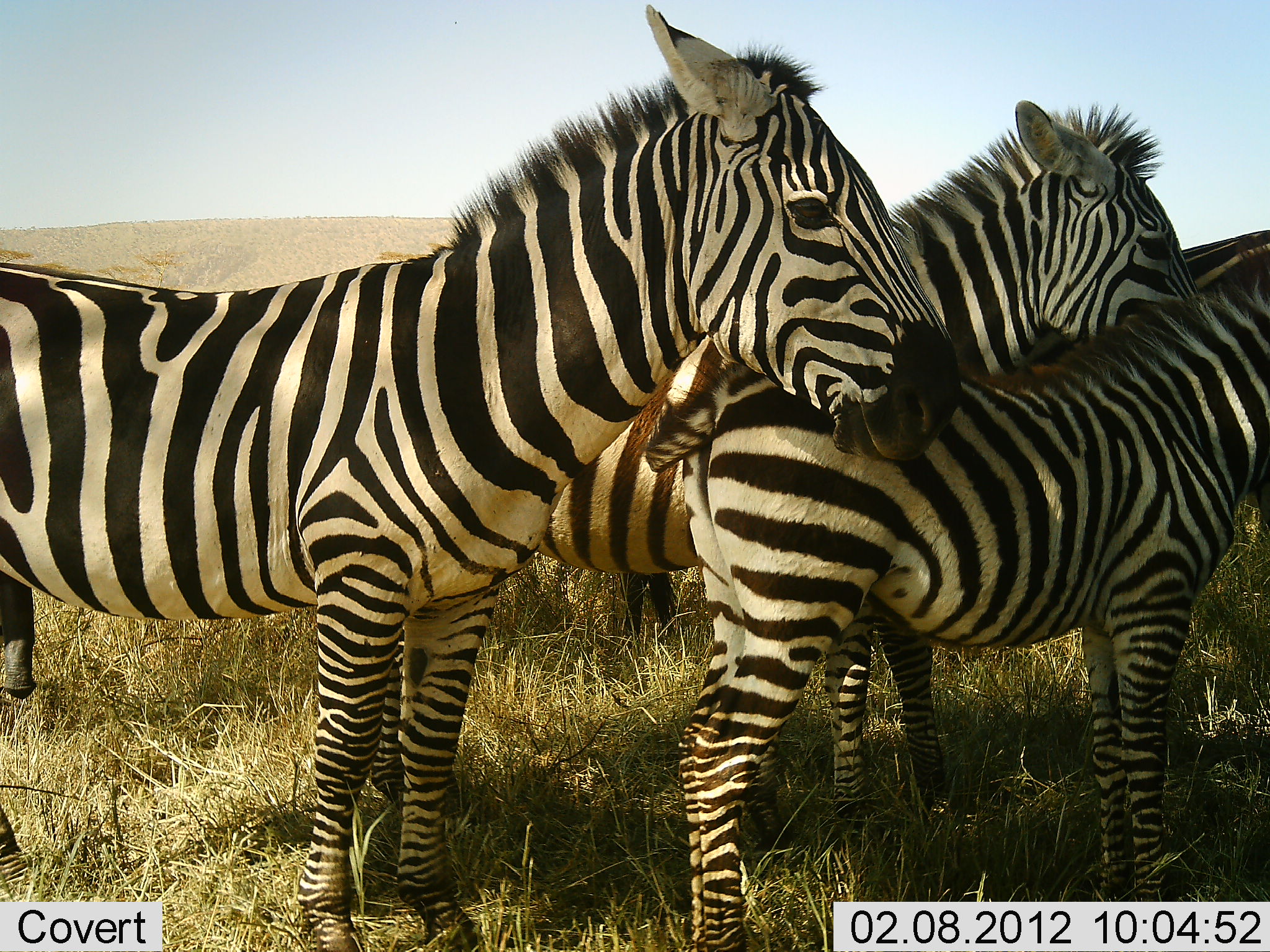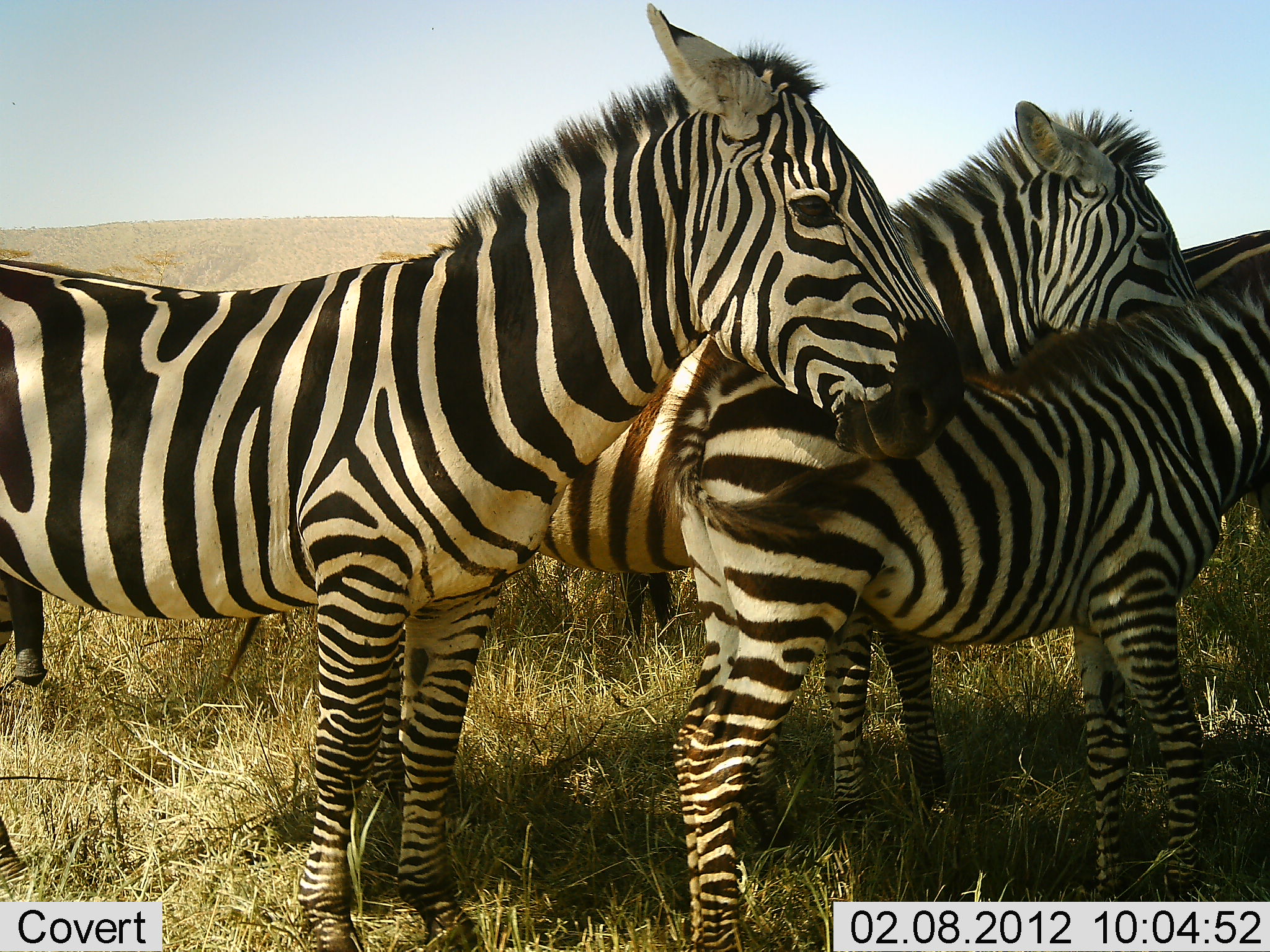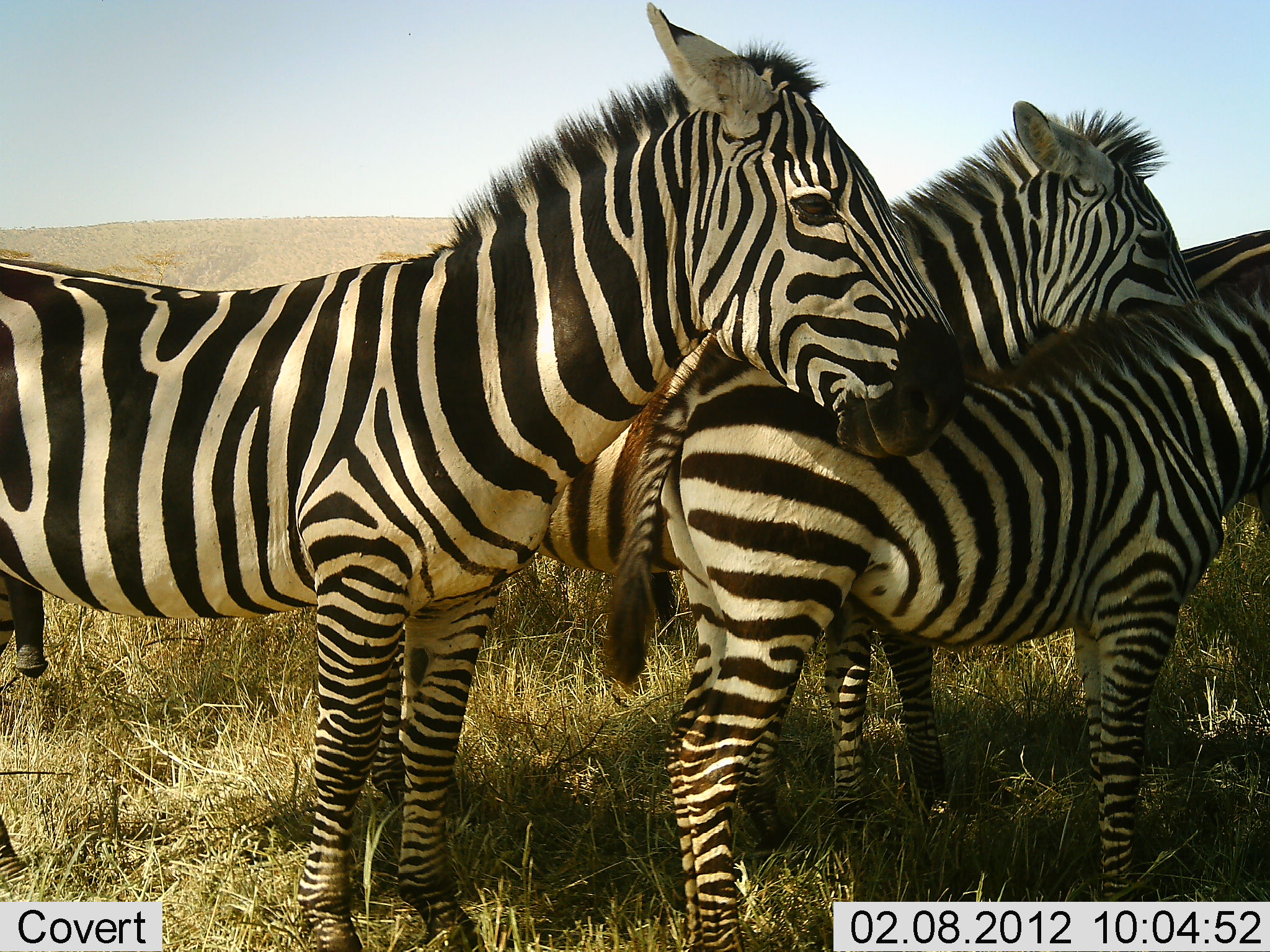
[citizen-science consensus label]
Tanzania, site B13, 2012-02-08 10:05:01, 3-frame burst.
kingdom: Animalia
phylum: Chordata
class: Mammalia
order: Perissodactyla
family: Equidae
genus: Equus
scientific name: Equus quagga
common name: plains zebra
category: zebra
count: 4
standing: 100%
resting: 0%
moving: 0%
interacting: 0%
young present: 65%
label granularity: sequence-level